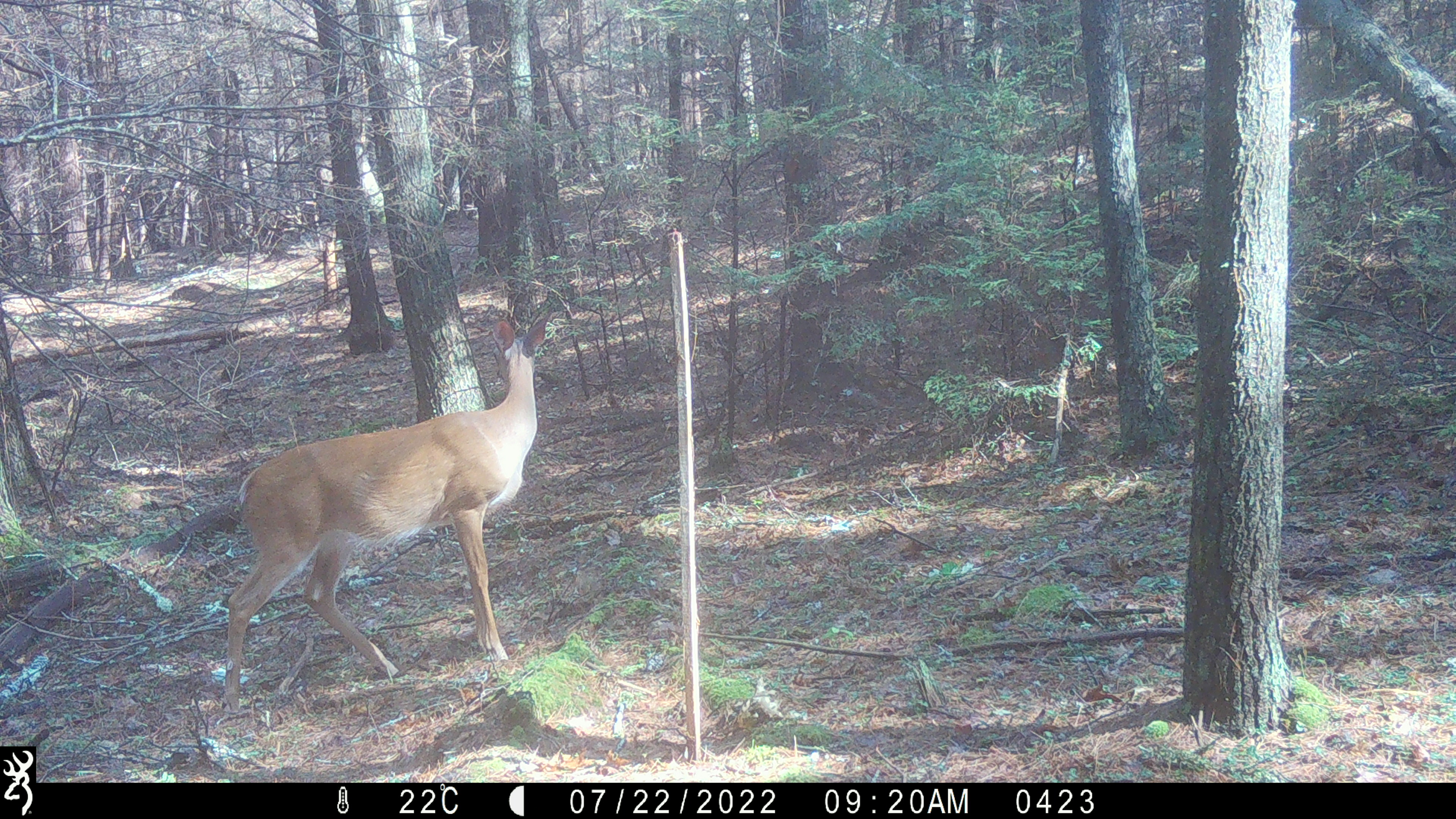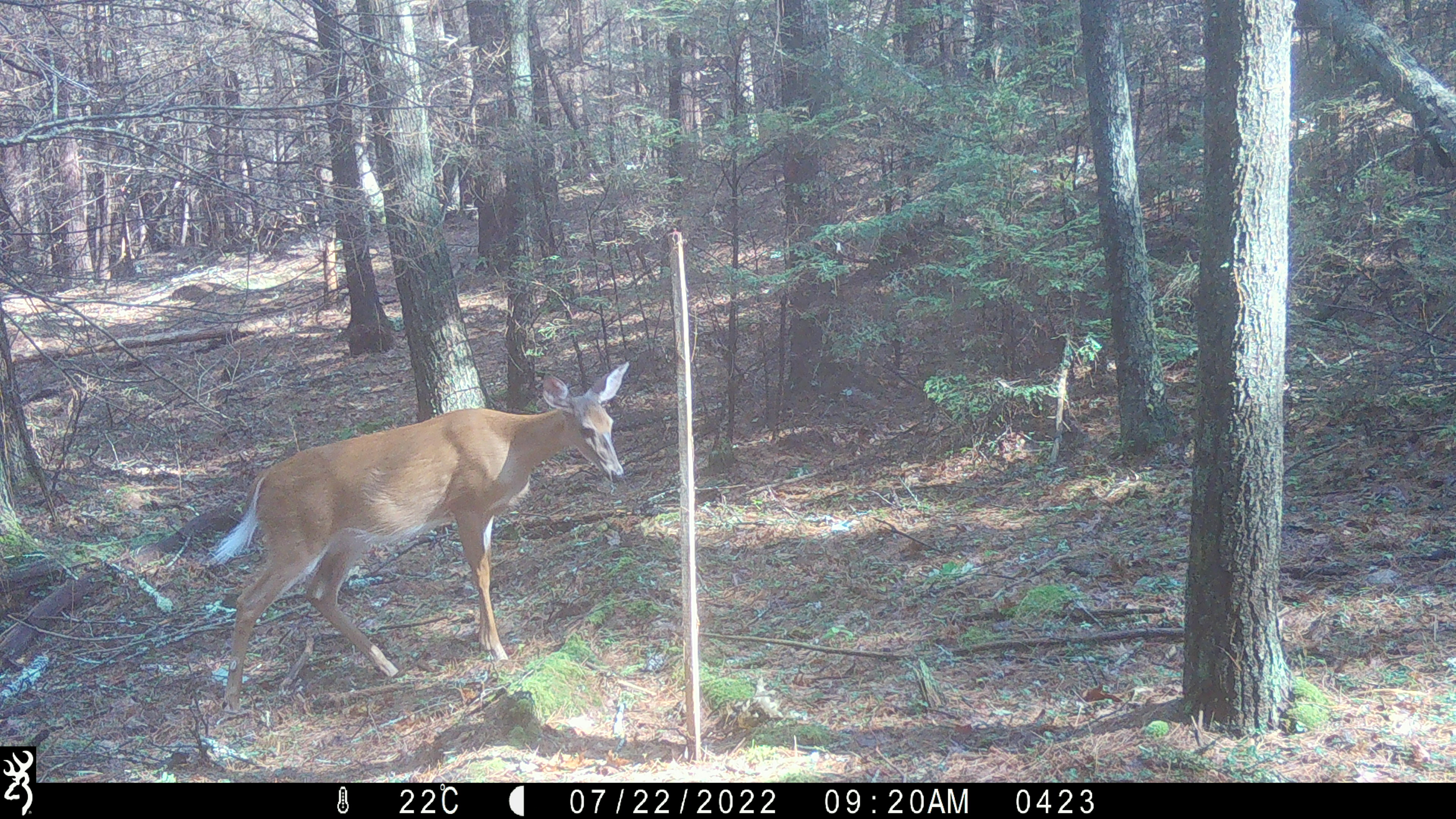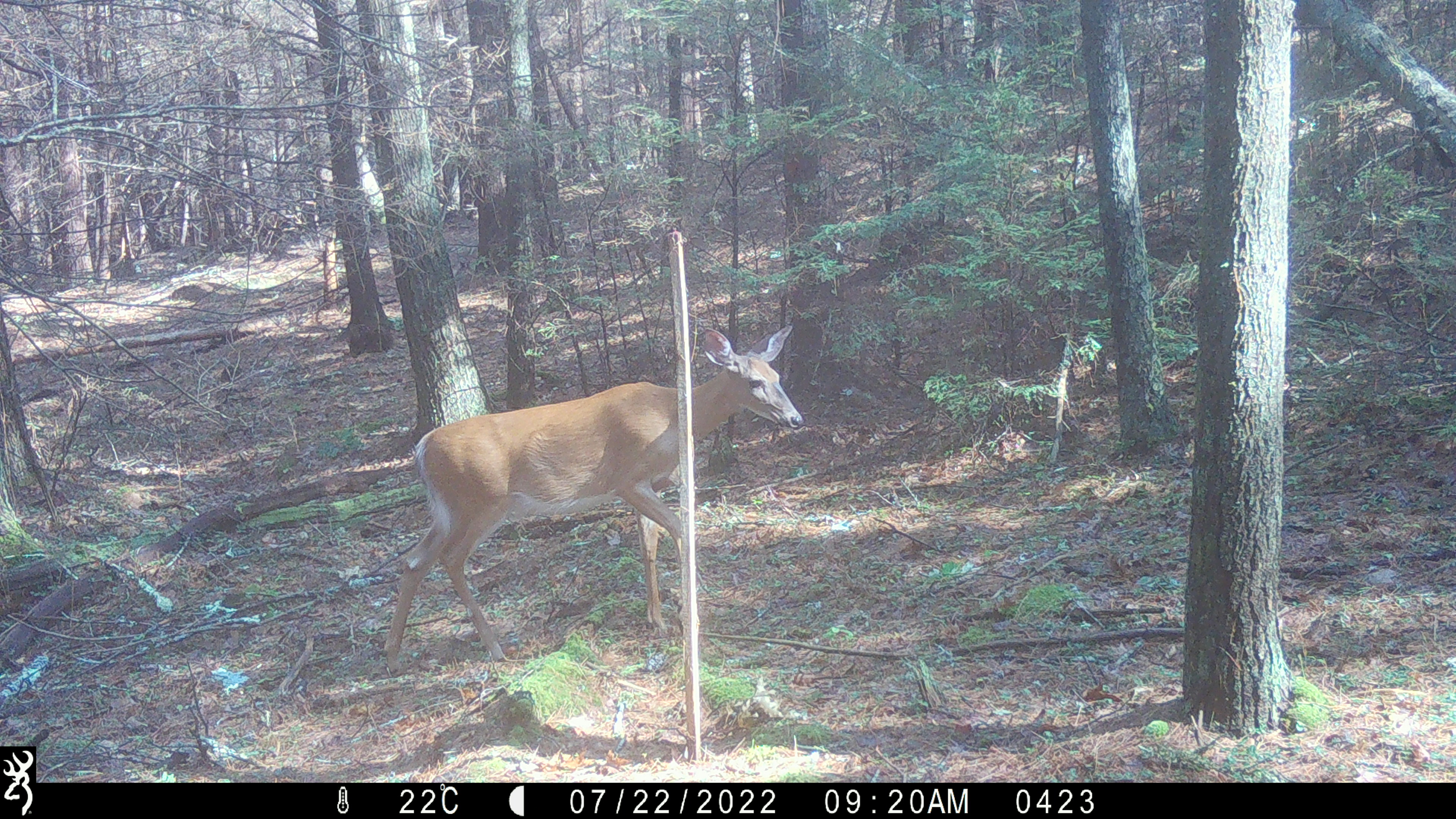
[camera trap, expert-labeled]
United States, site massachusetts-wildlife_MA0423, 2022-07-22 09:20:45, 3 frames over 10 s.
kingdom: Animalia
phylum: Chordata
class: Mammalia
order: Artiodactyla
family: Cervidae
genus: Odocoileus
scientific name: Odocoileus virginianus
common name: white-tailed deer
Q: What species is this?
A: White-tailed deer (Odocoileus virginianus).